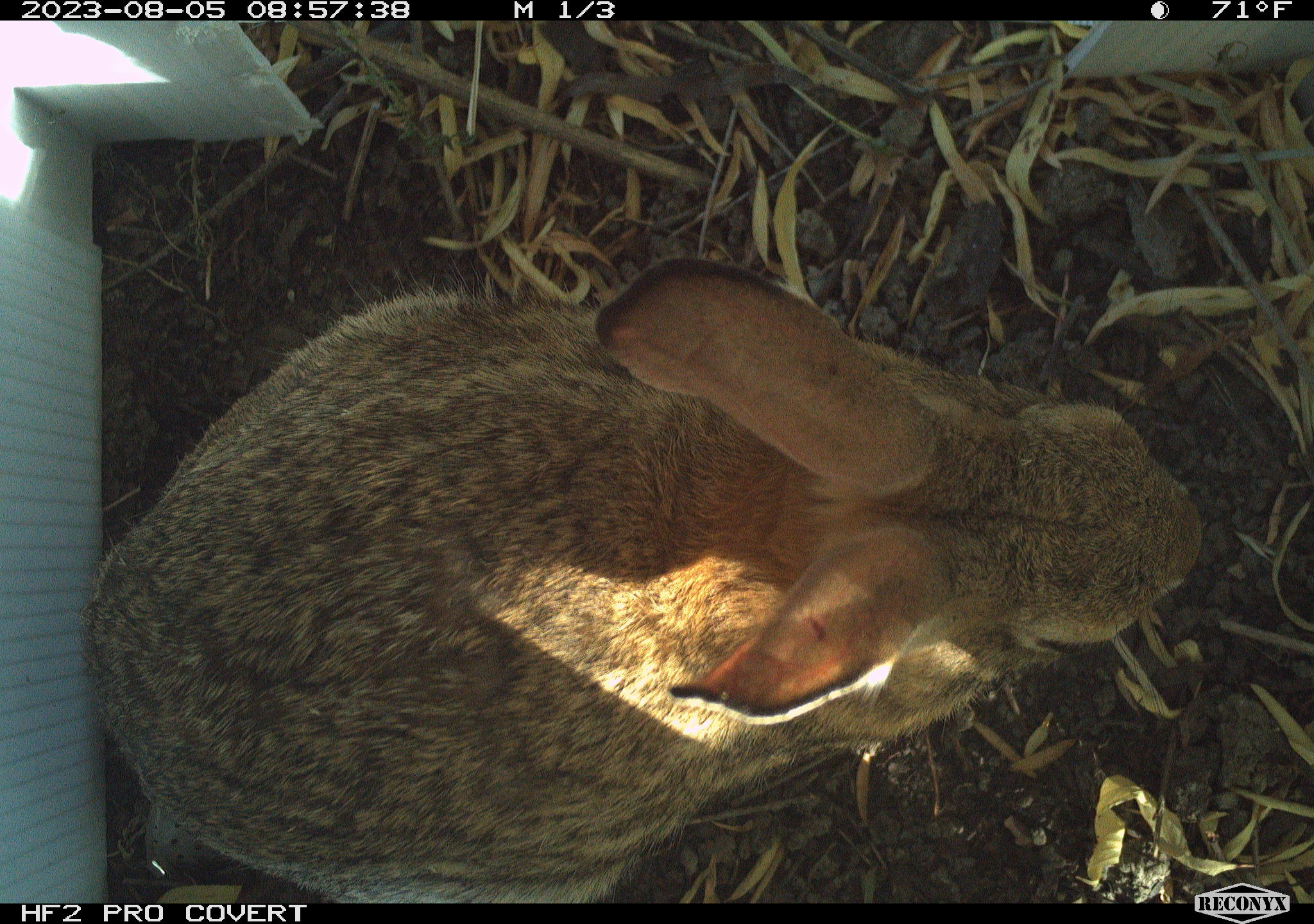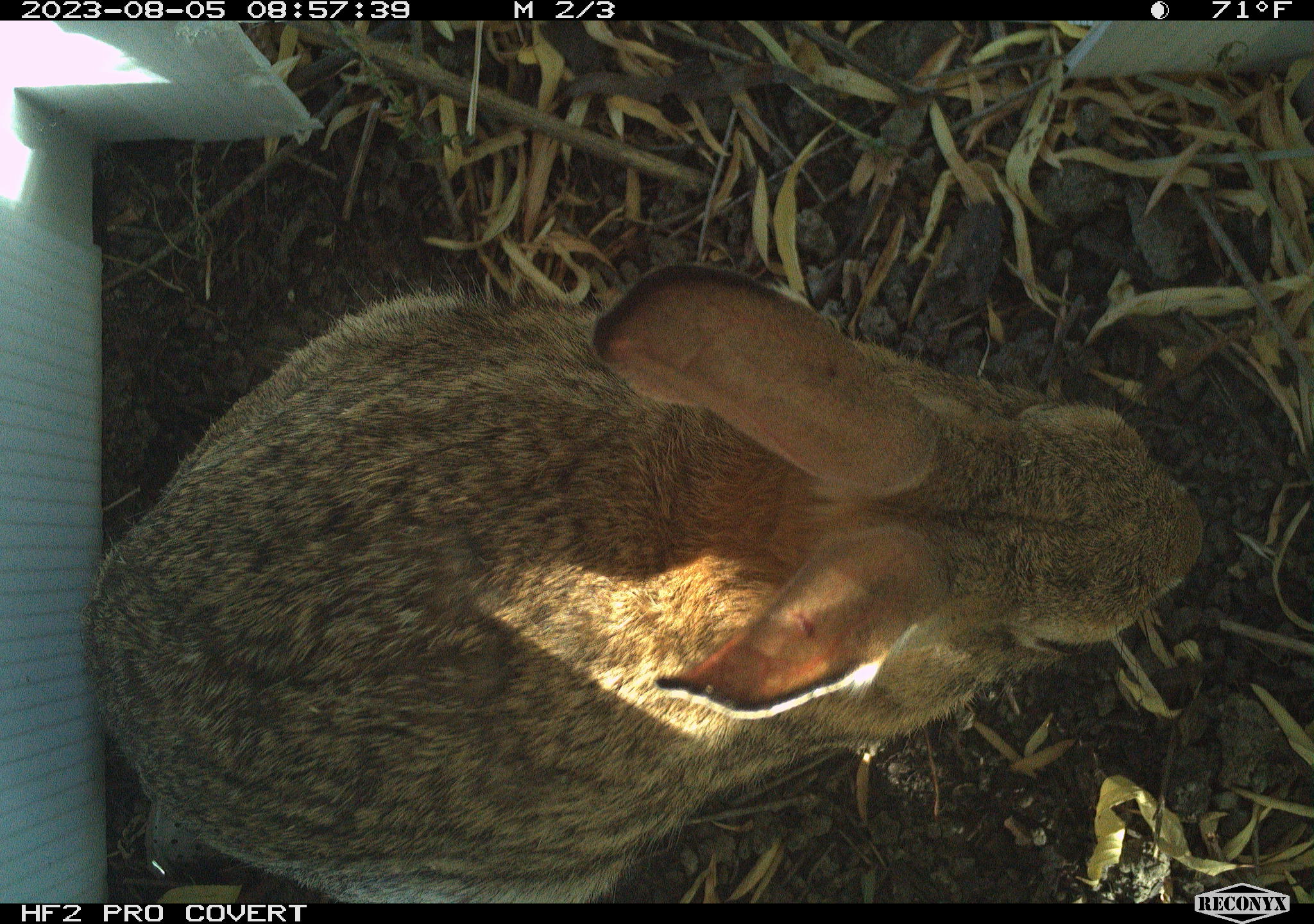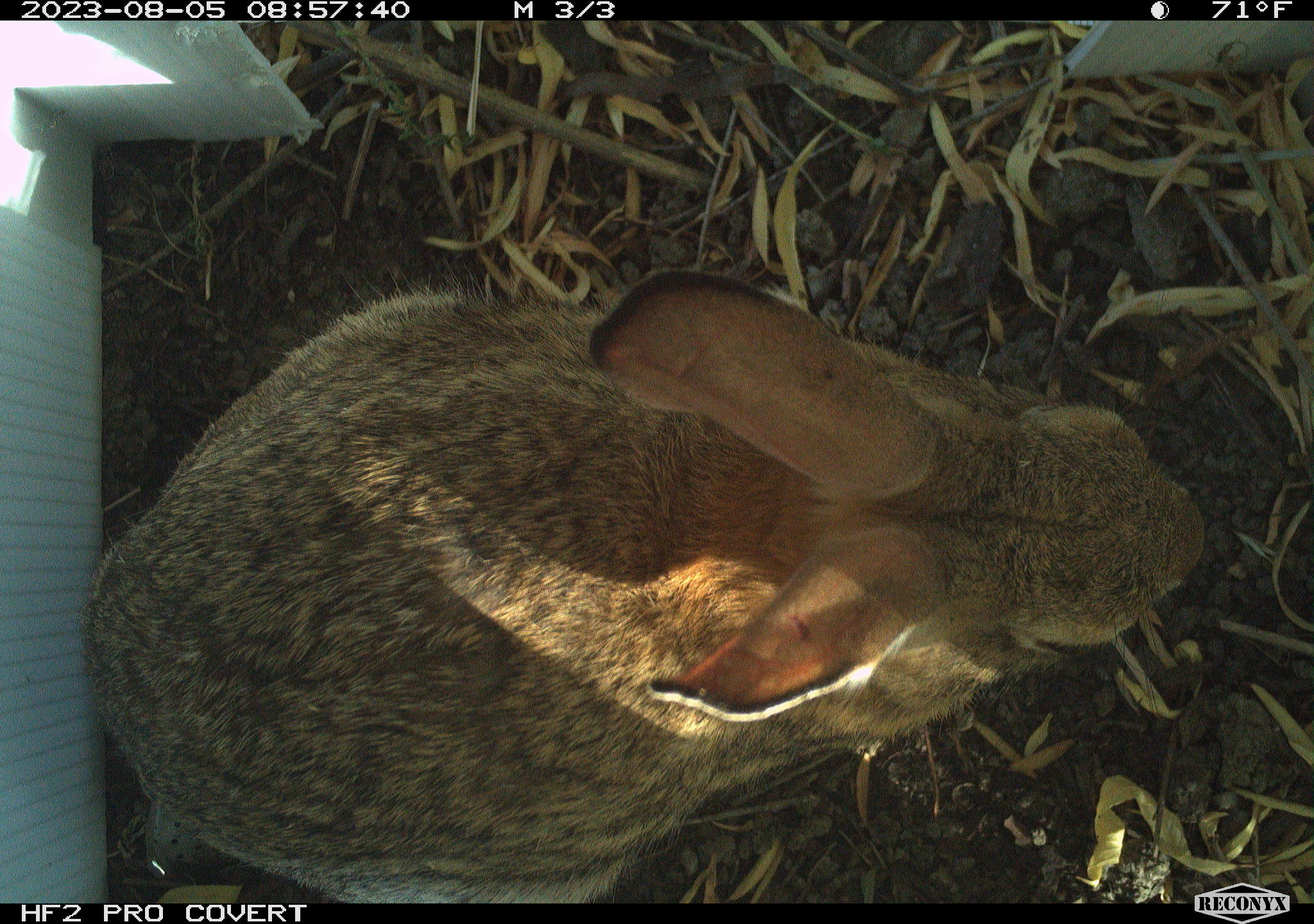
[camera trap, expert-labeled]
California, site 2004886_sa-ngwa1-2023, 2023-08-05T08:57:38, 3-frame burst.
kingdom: Animalia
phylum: Chordata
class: Mammalia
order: Lagomorpha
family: Leporidae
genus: Sylvilagus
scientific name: Sylvilagus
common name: cottontail rabbits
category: sylvilagus species